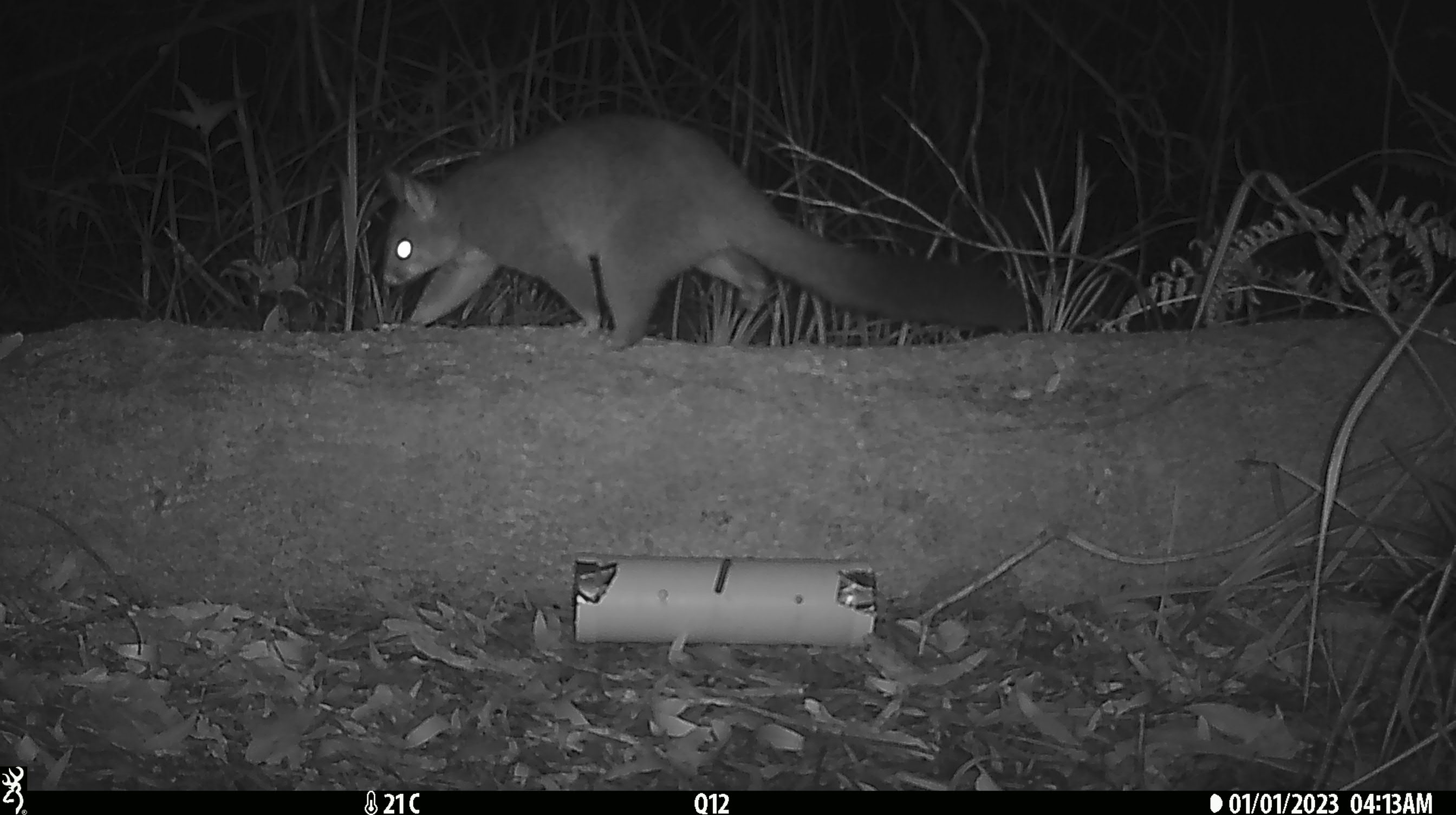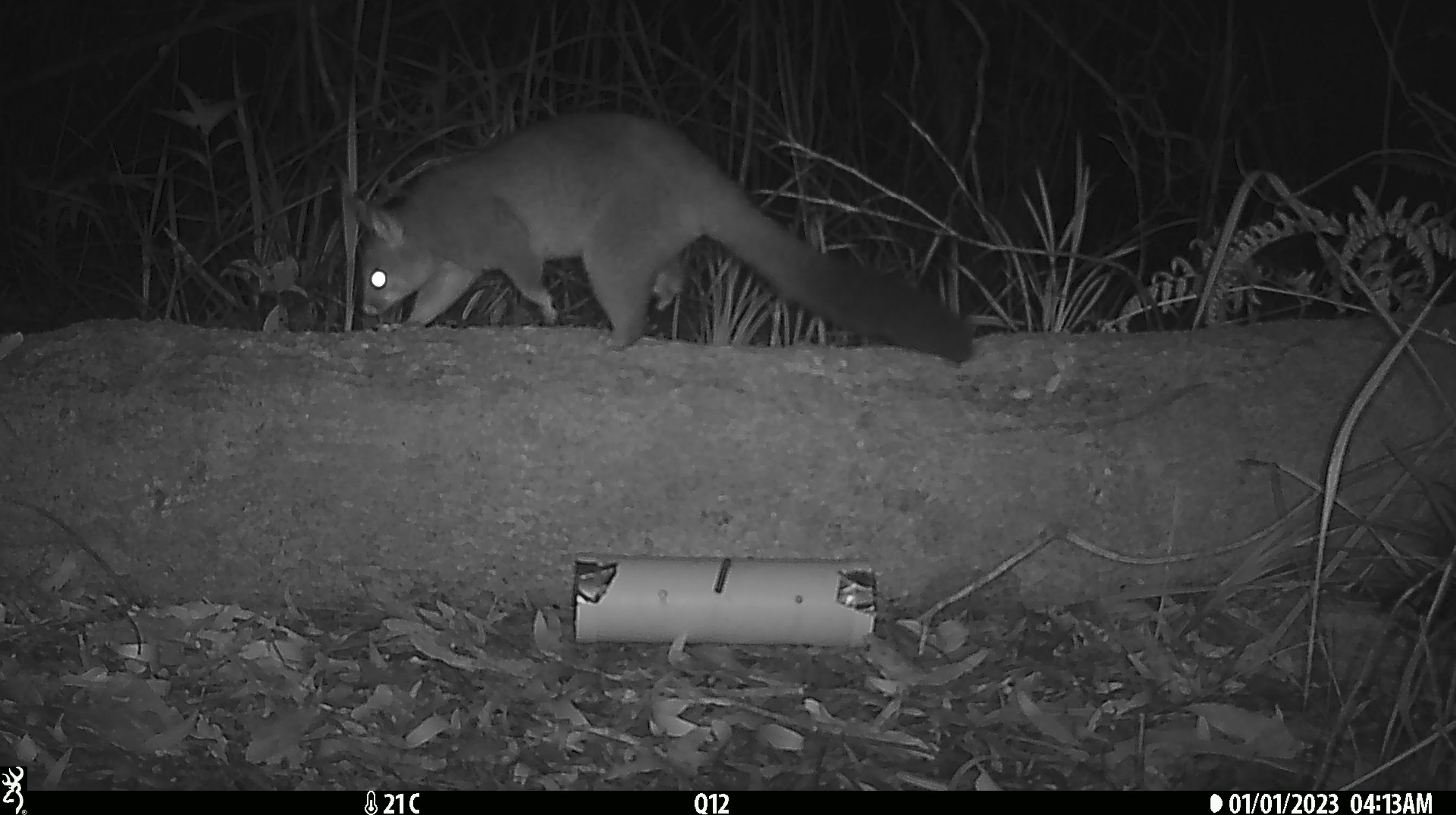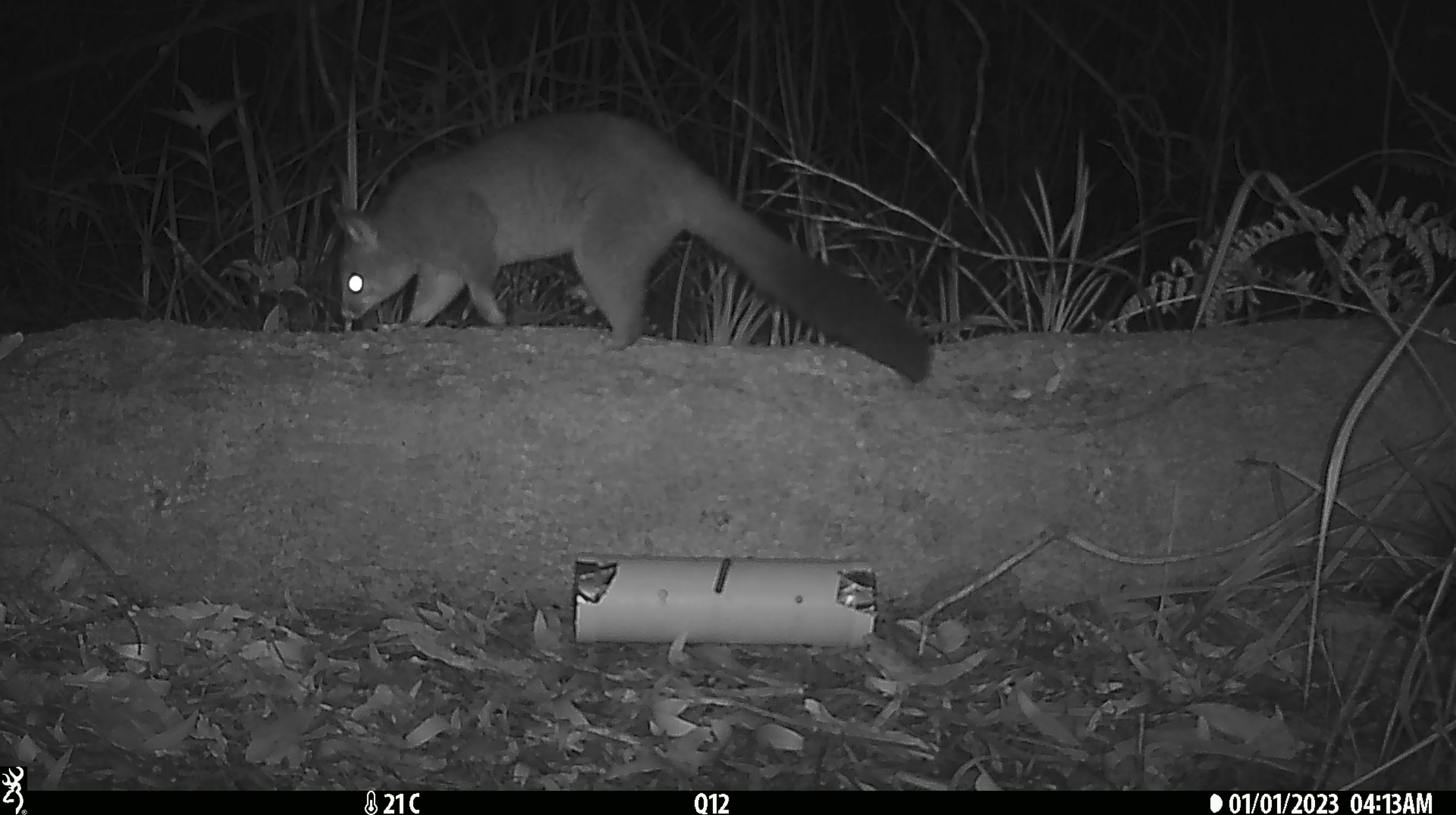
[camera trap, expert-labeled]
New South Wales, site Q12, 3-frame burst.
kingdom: Animalia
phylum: Chordata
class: Mammalia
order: Diprotodontia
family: Phalangeridae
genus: Trichosurus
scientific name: Trichosurus vulpecula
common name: common brushtail possum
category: possum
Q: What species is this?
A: Possum (common brushtail possum) (Trichosurus vulpecula).